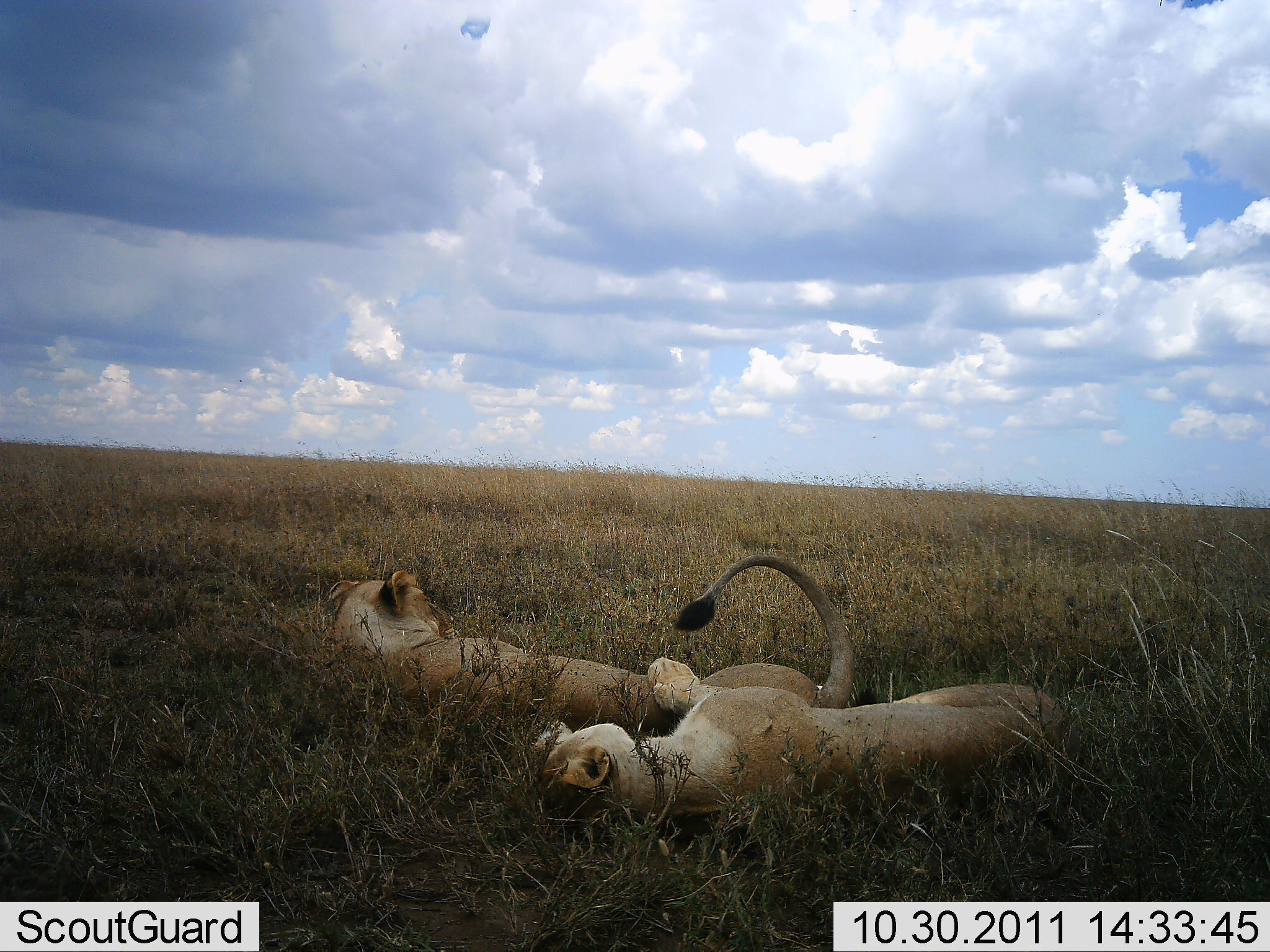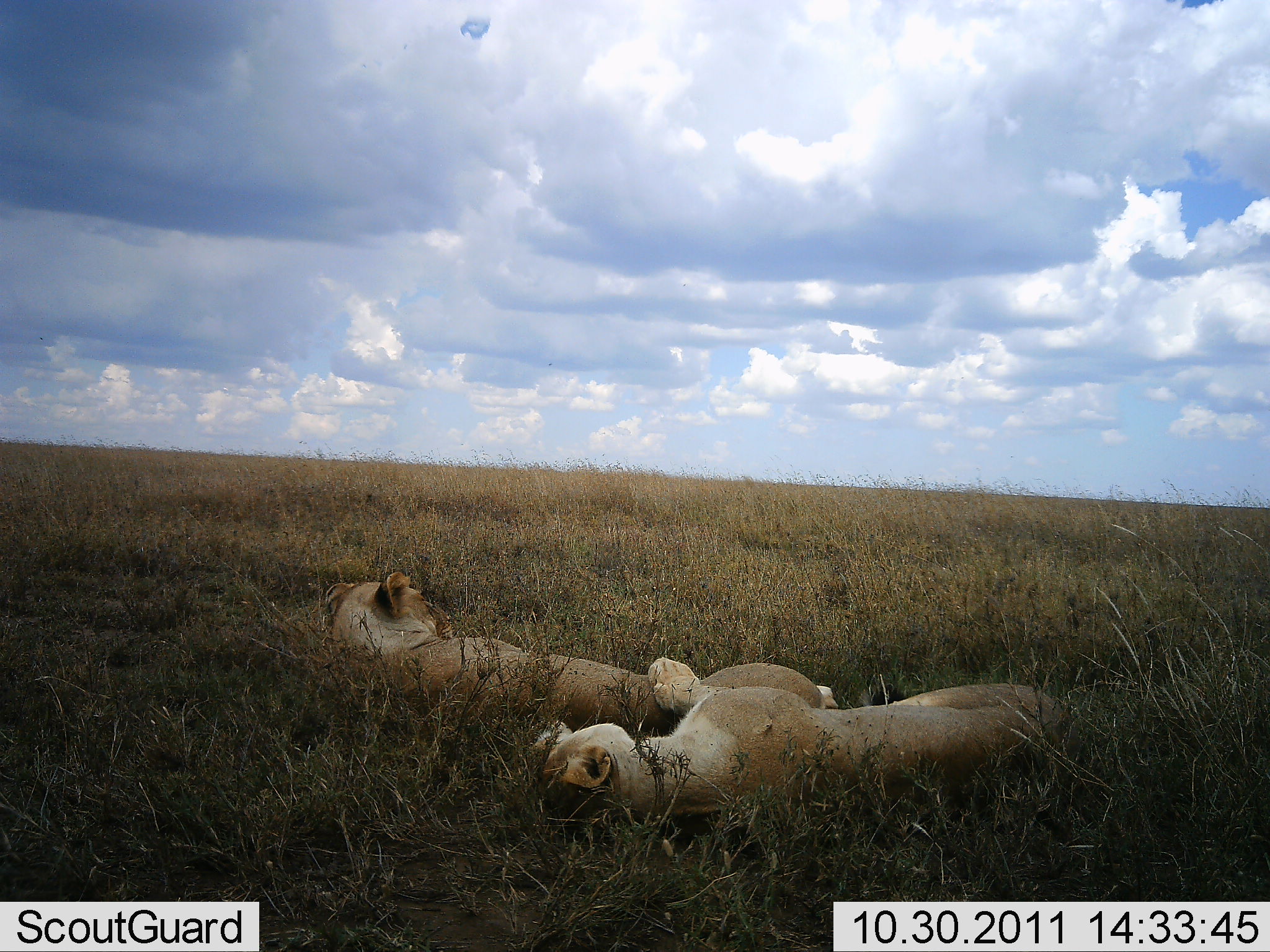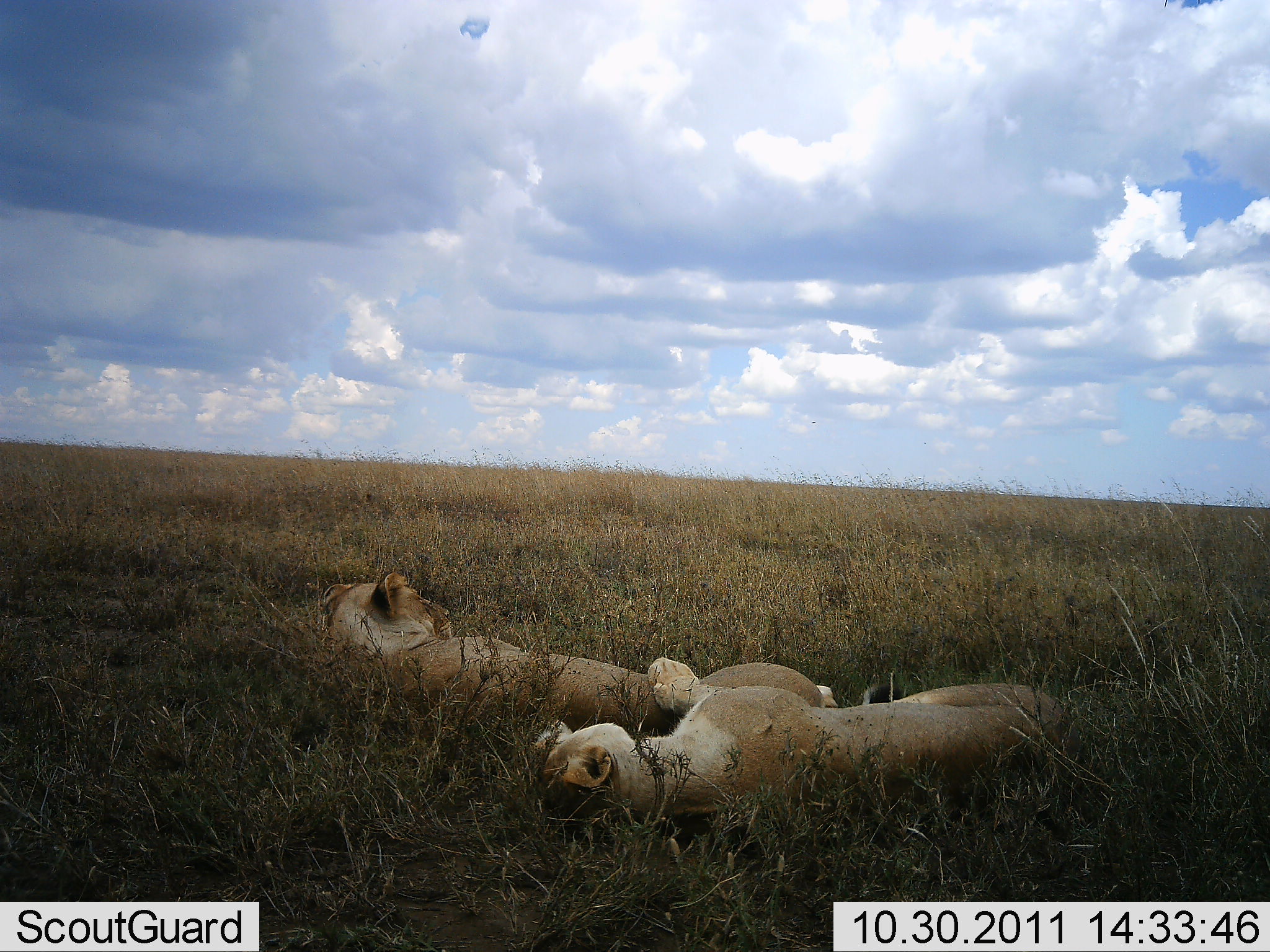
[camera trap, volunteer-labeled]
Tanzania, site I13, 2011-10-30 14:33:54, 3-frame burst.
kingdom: Animalia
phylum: Chordata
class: Mammalia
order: Carnivora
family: Felidae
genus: Panthera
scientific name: Panthera leo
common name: lion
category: lionfemale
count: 2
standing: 0%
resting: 100%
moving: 7%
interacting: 20%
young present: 0%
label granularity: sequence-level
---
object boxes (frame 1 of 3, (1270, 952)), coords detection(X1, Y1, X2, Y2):
animal: detection(324, 549, 856, 754); detection(530, 658, 1075, 845)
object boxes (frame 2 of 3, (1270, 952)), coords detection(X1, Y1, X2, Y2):
animal: detection(529, 659, 1071, 822); detection(315, 573, 835, 739)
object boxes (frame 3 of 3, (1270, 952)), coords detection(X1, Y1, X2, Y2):
animal: detection(534, 652, 1061, 835); detection(318, 566, 845, 744)